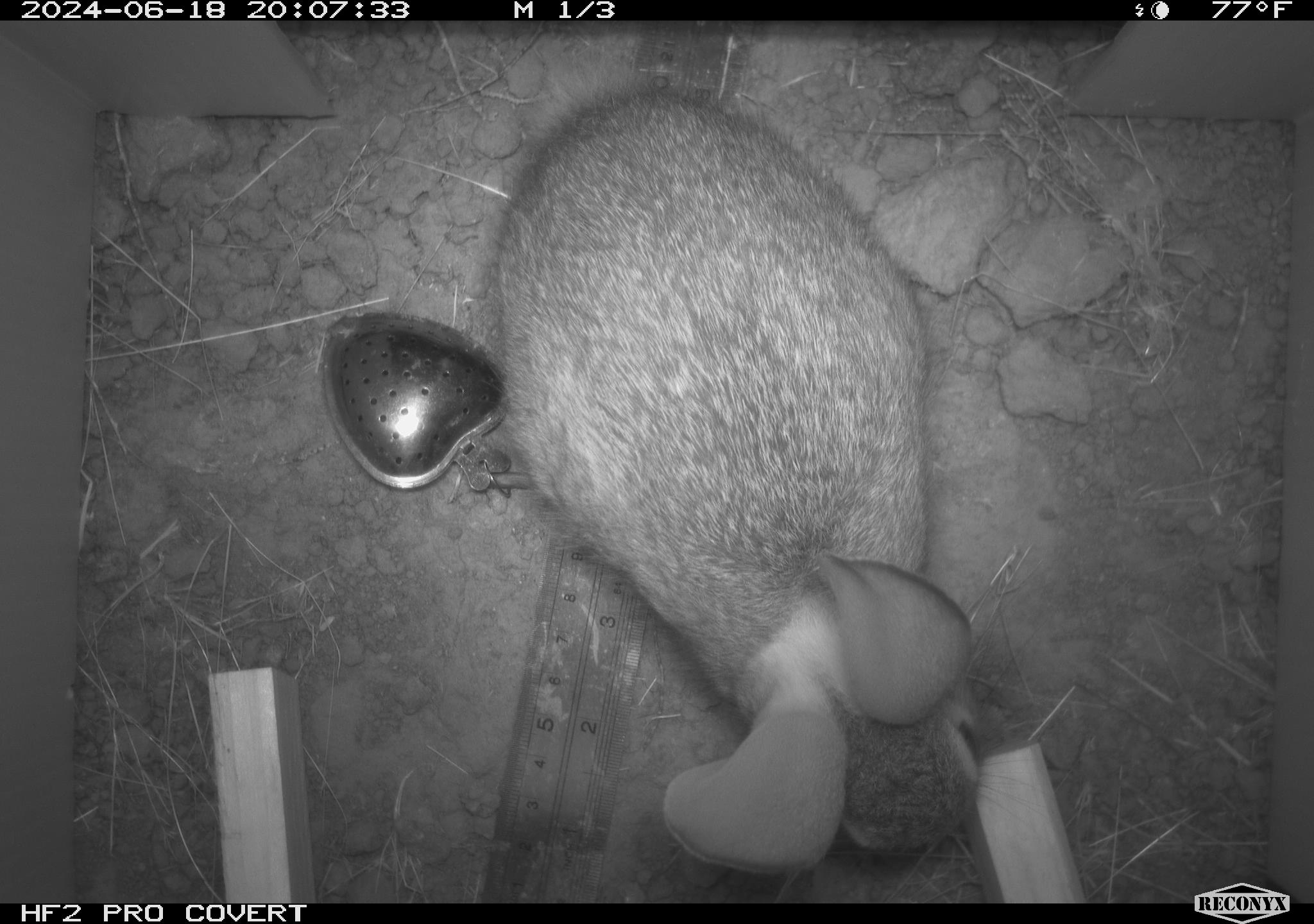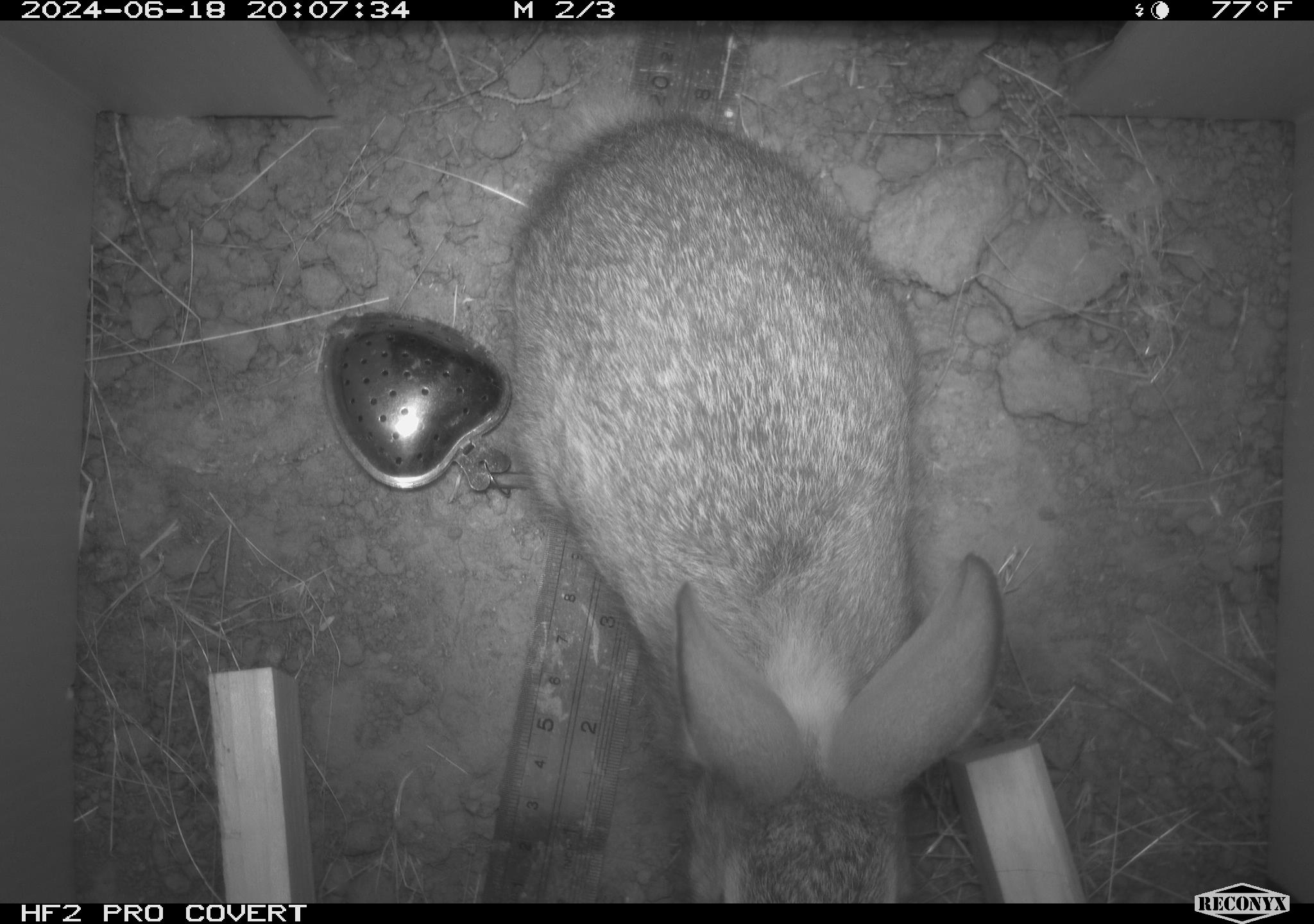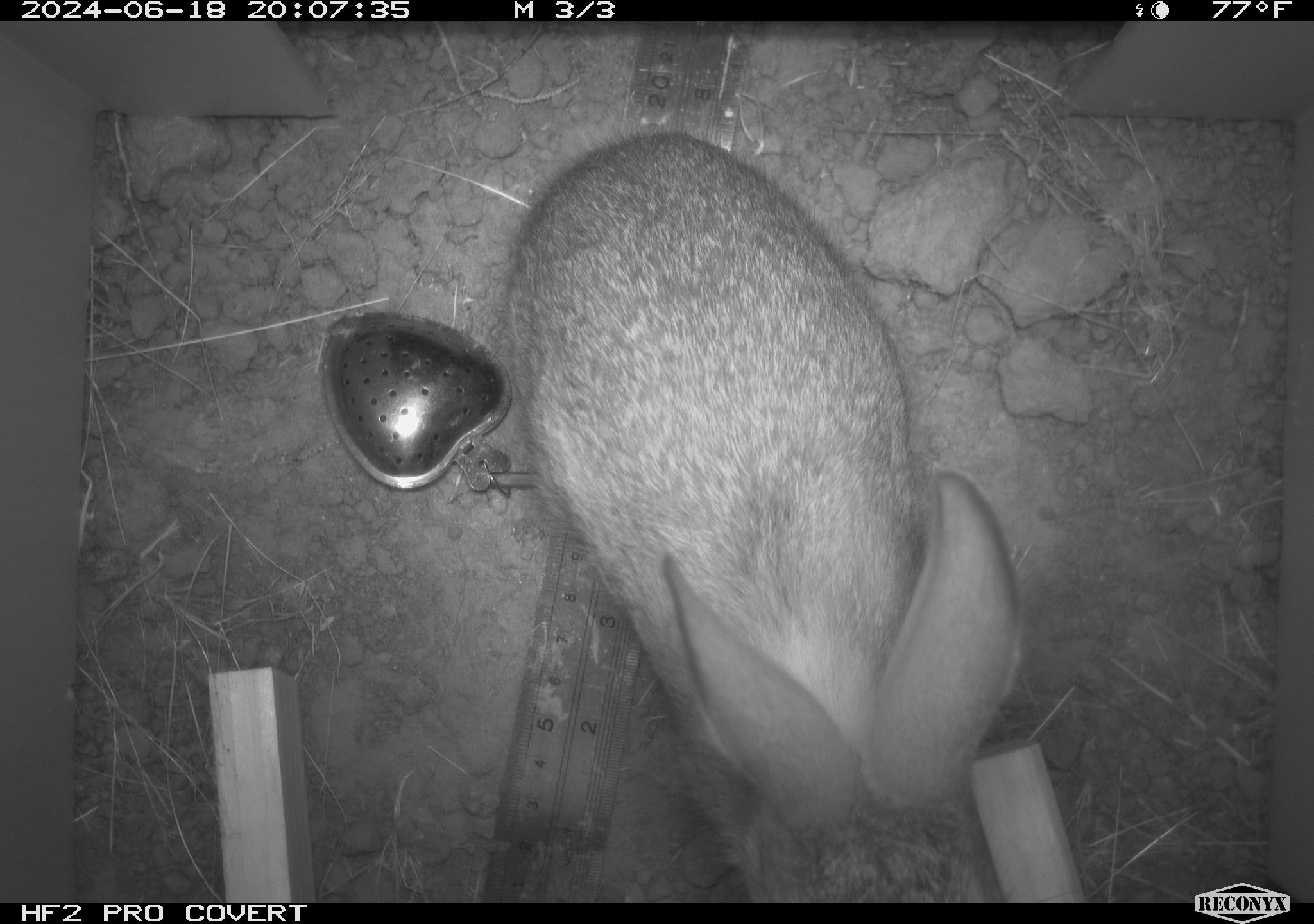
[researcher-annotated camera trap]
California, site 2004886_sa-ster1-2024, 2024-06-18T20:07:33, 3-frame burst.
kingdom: Animalia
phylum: Chordata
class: Mammalia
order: Lagomorpha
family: Leporidae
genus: Sylvilagus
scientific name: Sylvilagus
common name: cottontail rabbits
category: sylvilagus species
Sylvilagus species (cottontail rabbits) (Sylvilagus).